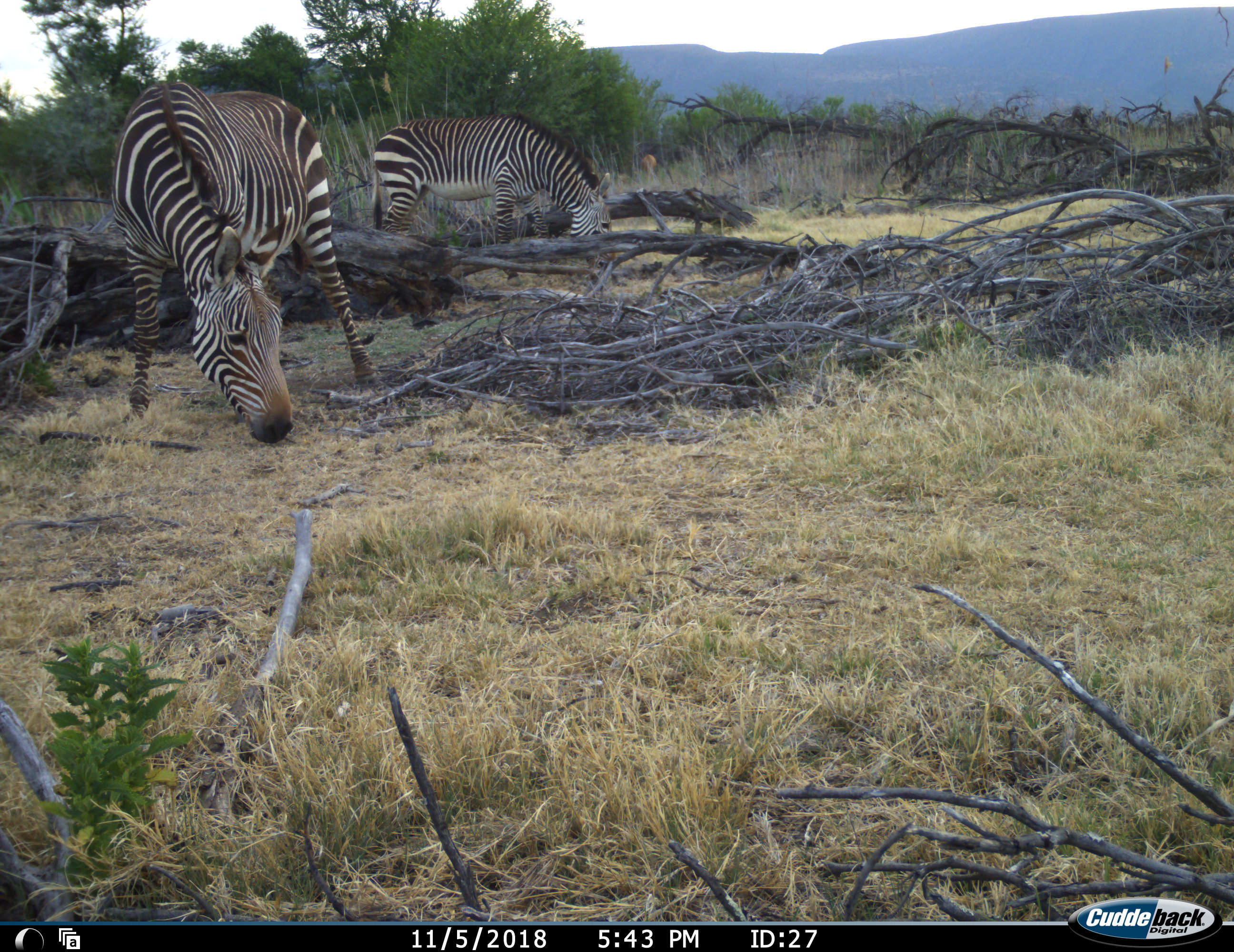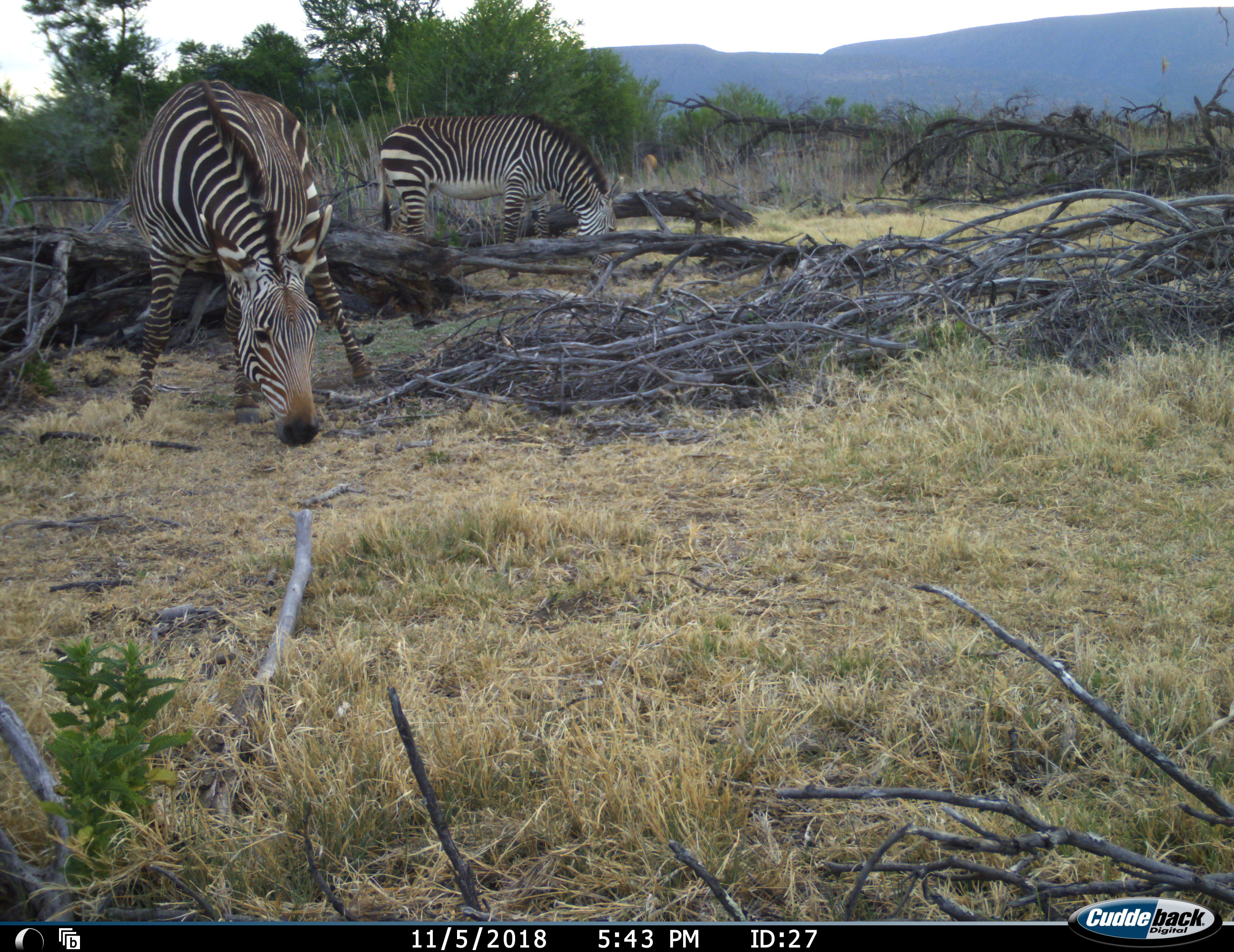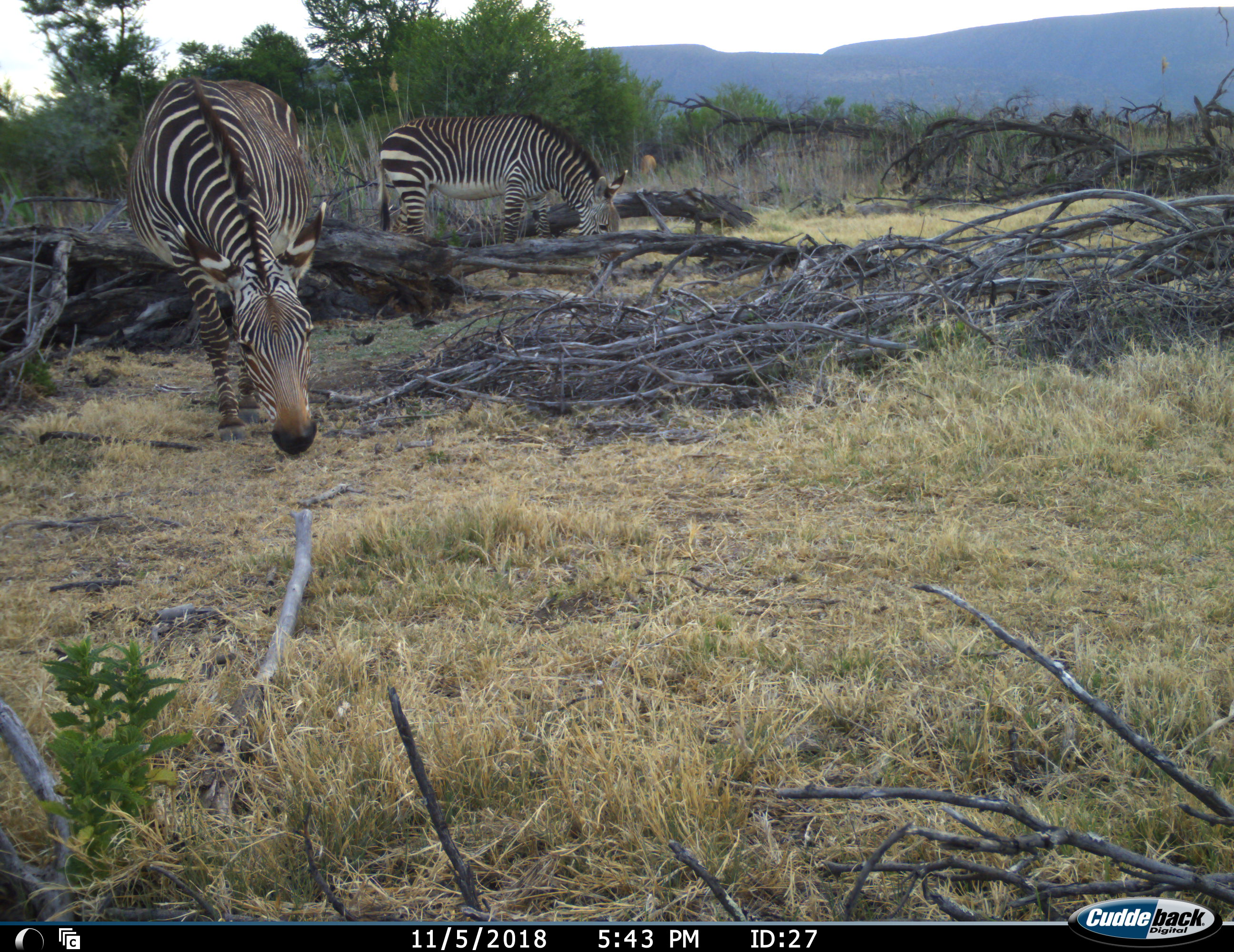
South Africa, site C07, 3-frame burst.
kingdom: Animalia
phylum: Chordata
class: Mammalia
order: Perissodactyla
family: Equidae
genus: Equus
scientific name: Equus zebra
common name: mountain zebra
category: zebramountain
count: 2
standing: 30%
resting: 0%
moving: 20%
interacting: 0%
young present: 0%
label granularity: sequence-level